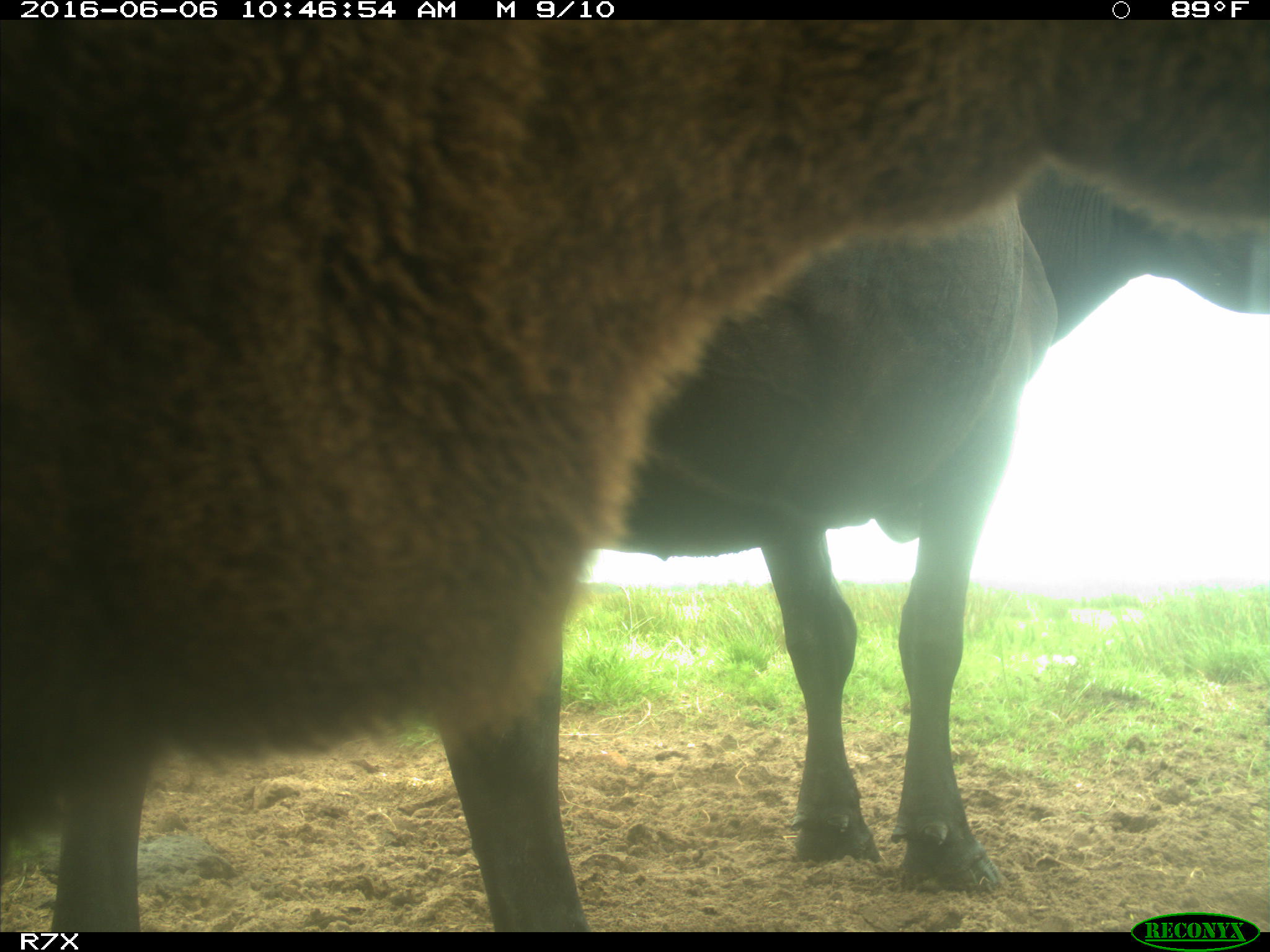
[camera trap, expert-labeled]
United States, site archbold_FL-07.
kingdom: Animalia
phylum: Chordata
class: Mammalia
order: Artiodactyla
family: Bovidae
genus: Bos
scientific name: Bos taurus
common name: domestic cow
Bos taurus (domestic cow).